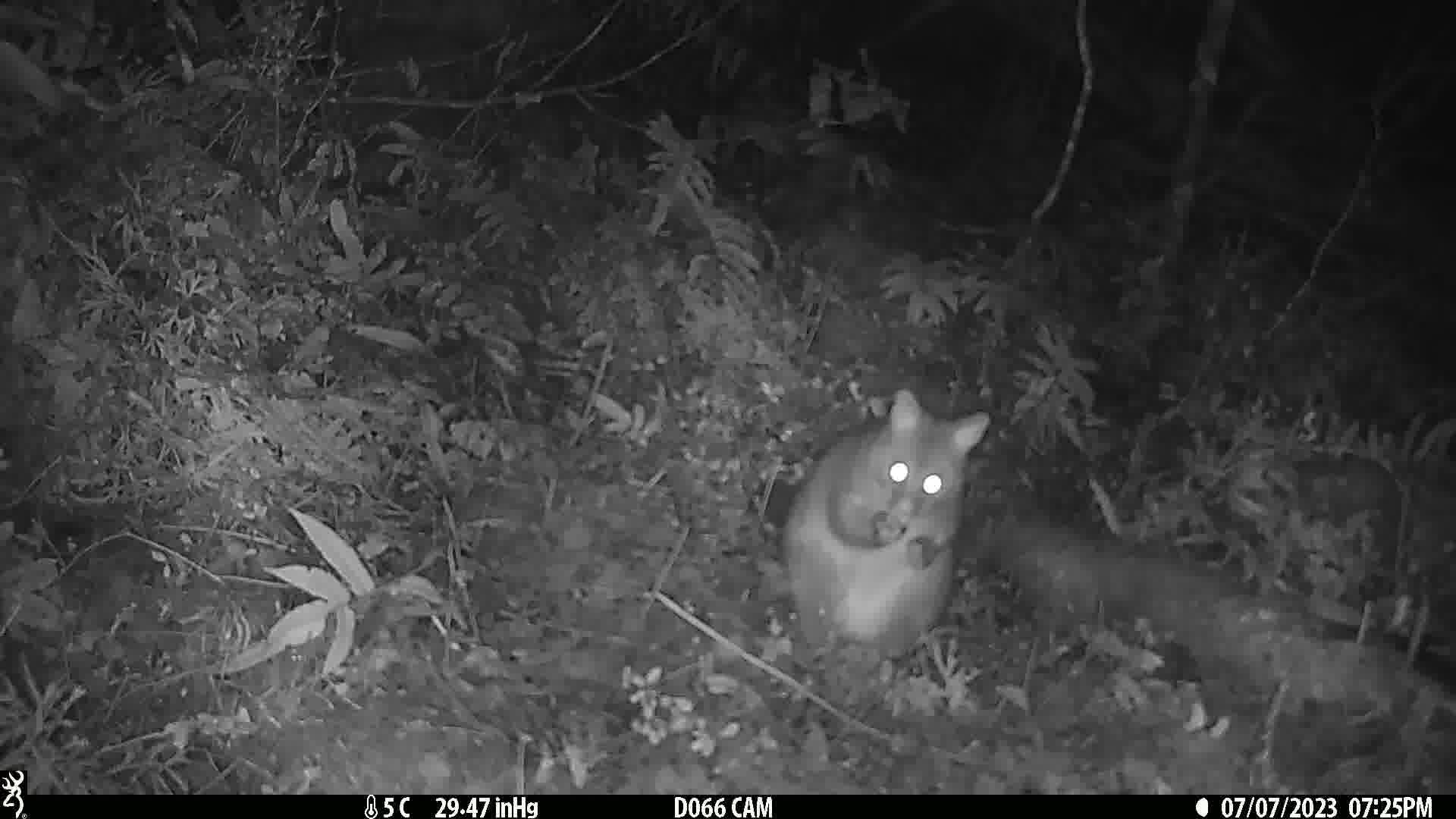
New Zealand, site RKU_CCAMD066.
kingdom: Animalia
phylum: Chordata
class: Mammalia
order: Diprotodontia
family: Phalangeridae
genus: Trichosurus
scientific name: Trichosurus vulpecula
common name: common brushtail possum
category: possum